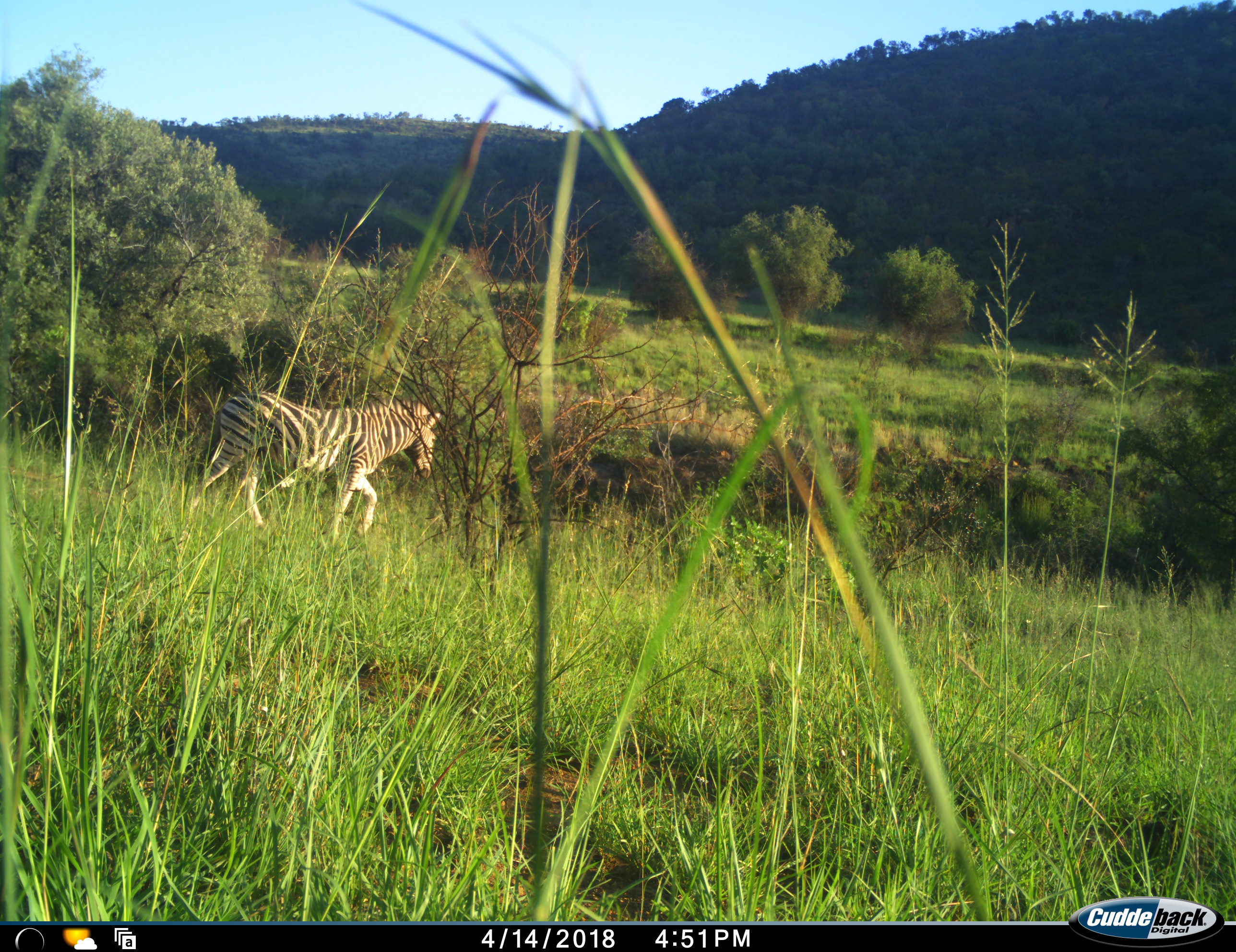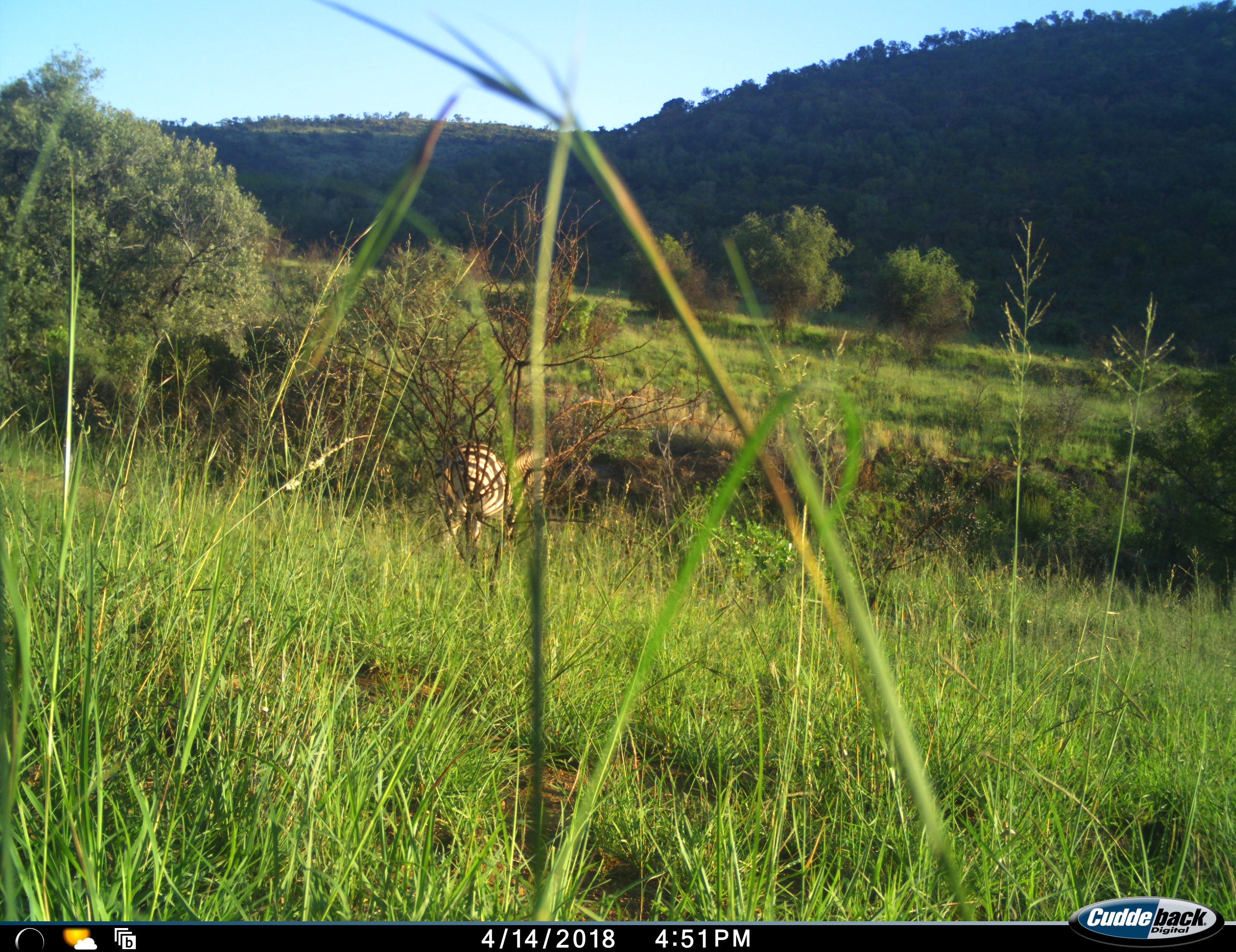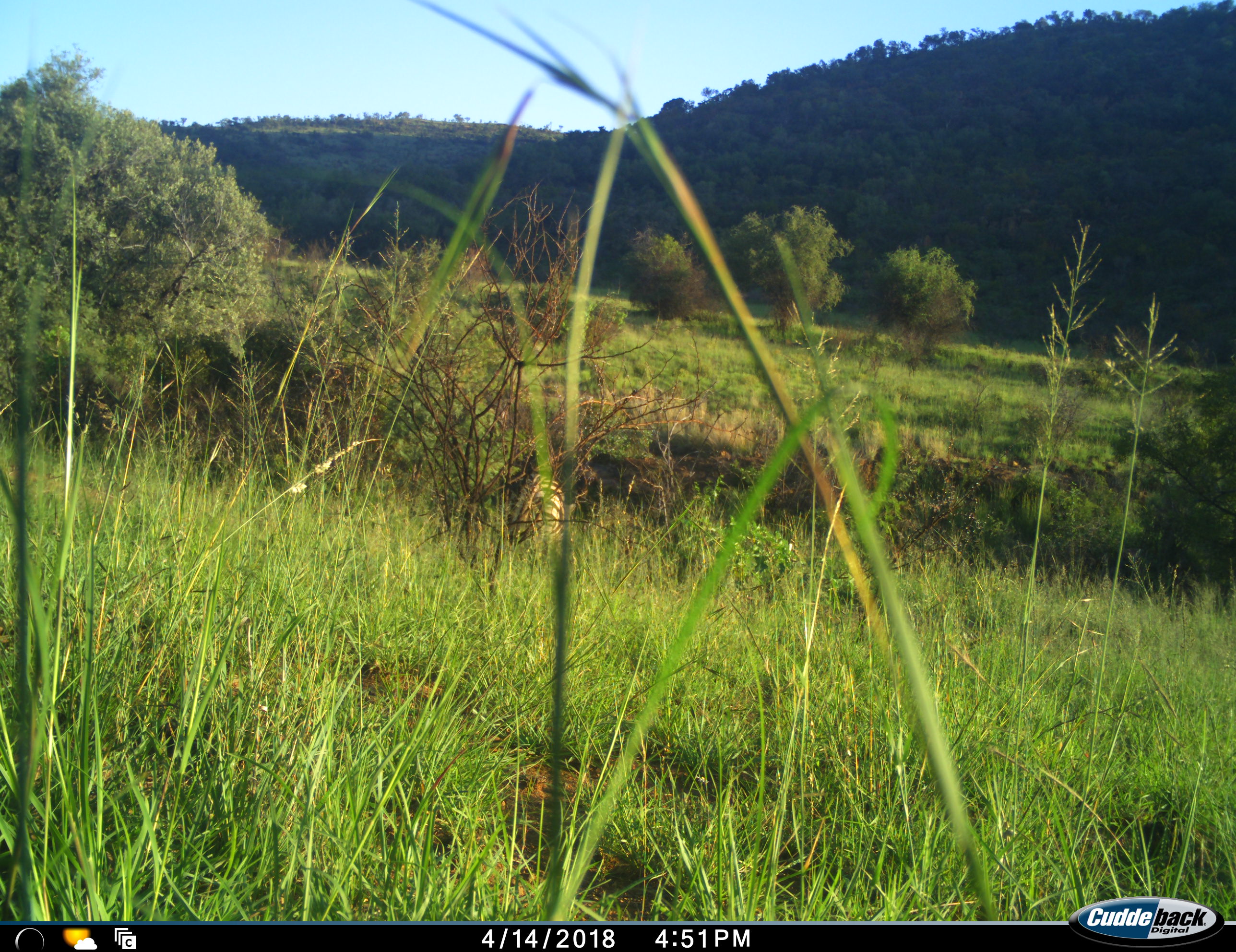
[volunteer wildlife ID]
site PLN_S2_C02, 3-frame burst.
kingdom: Animalia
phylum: Chordata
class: Mammalia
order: Perissodactyla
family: Equidae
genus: Equus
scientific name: Equus quagga burchellii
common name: burchell's zebra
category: zebraburchells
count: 1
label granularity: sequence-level